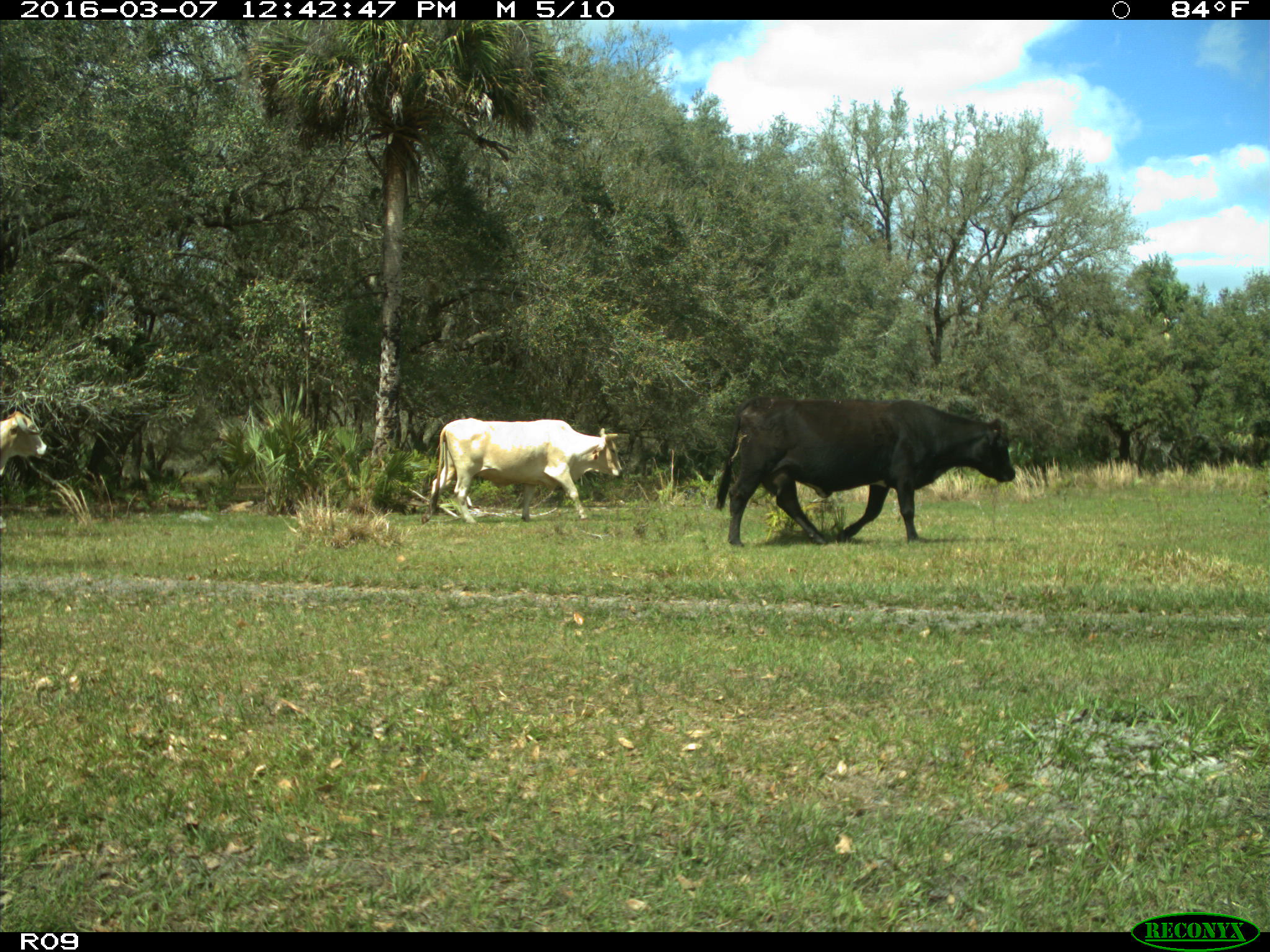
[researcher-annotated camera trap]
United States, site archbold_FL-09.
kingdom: Animalia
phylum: Chordata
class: Mammalia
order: Artiodactyla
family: Bovidae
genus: Bos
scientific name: Bos taurus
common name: domestic cow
Bos taurus (domestic cow).